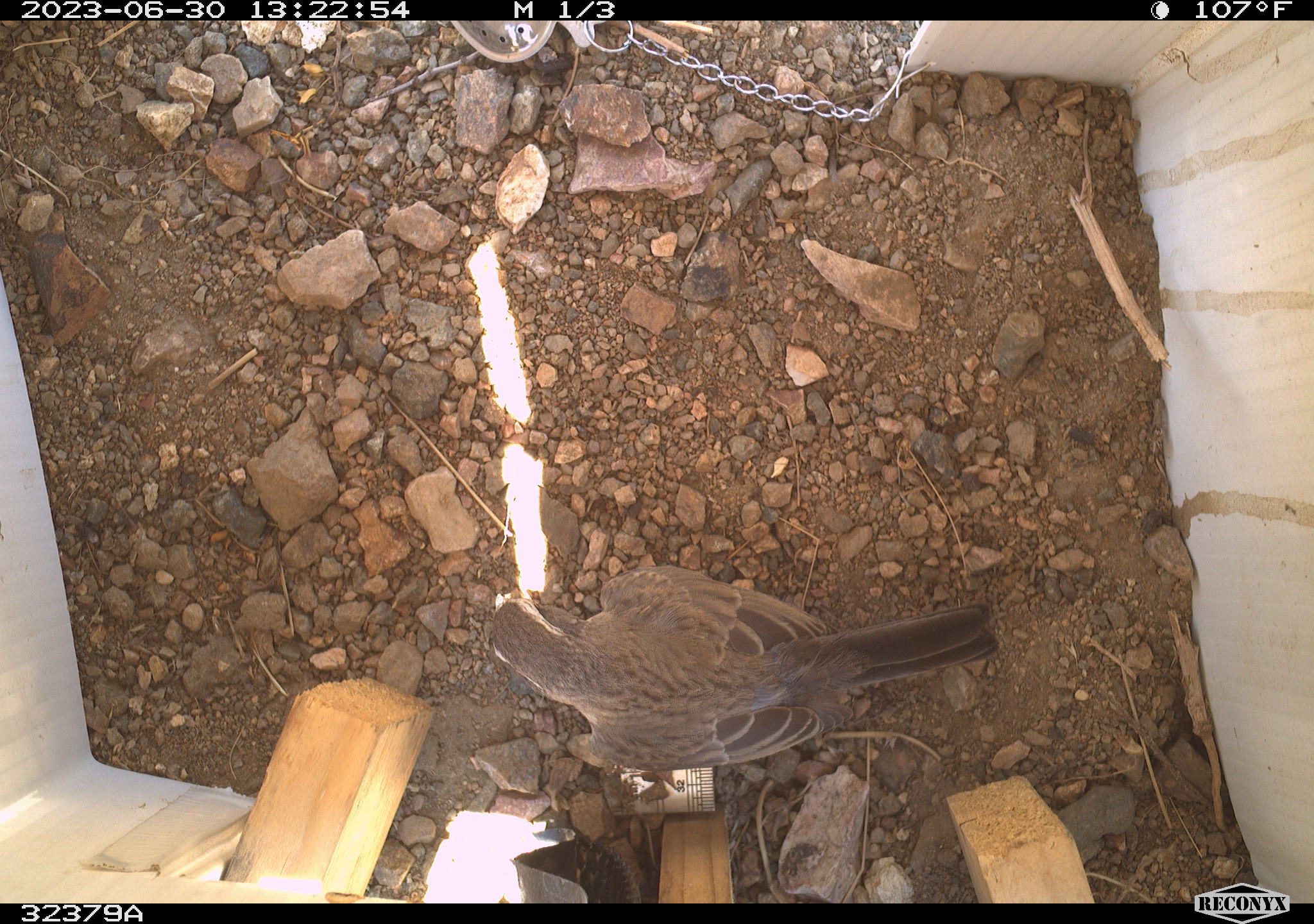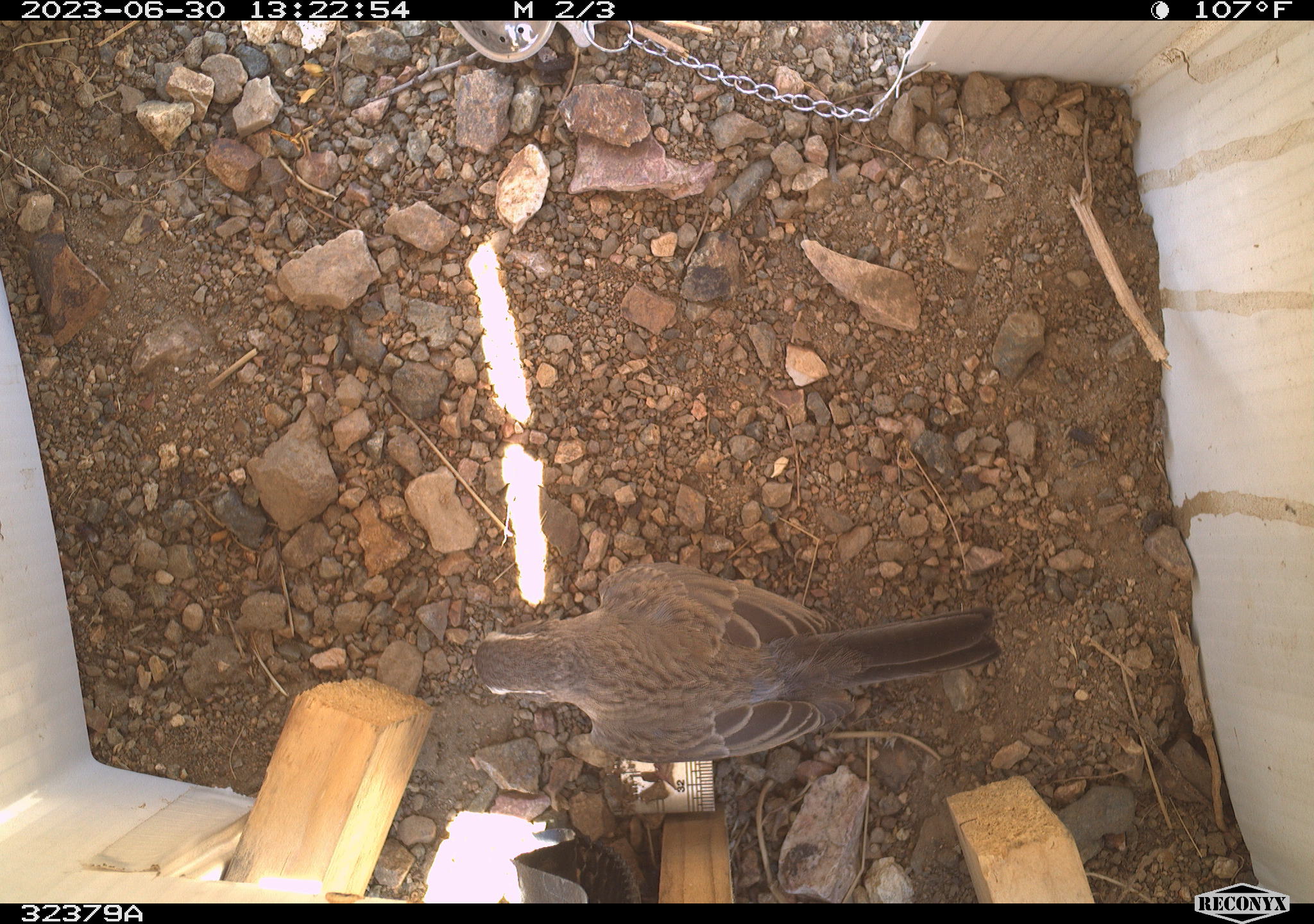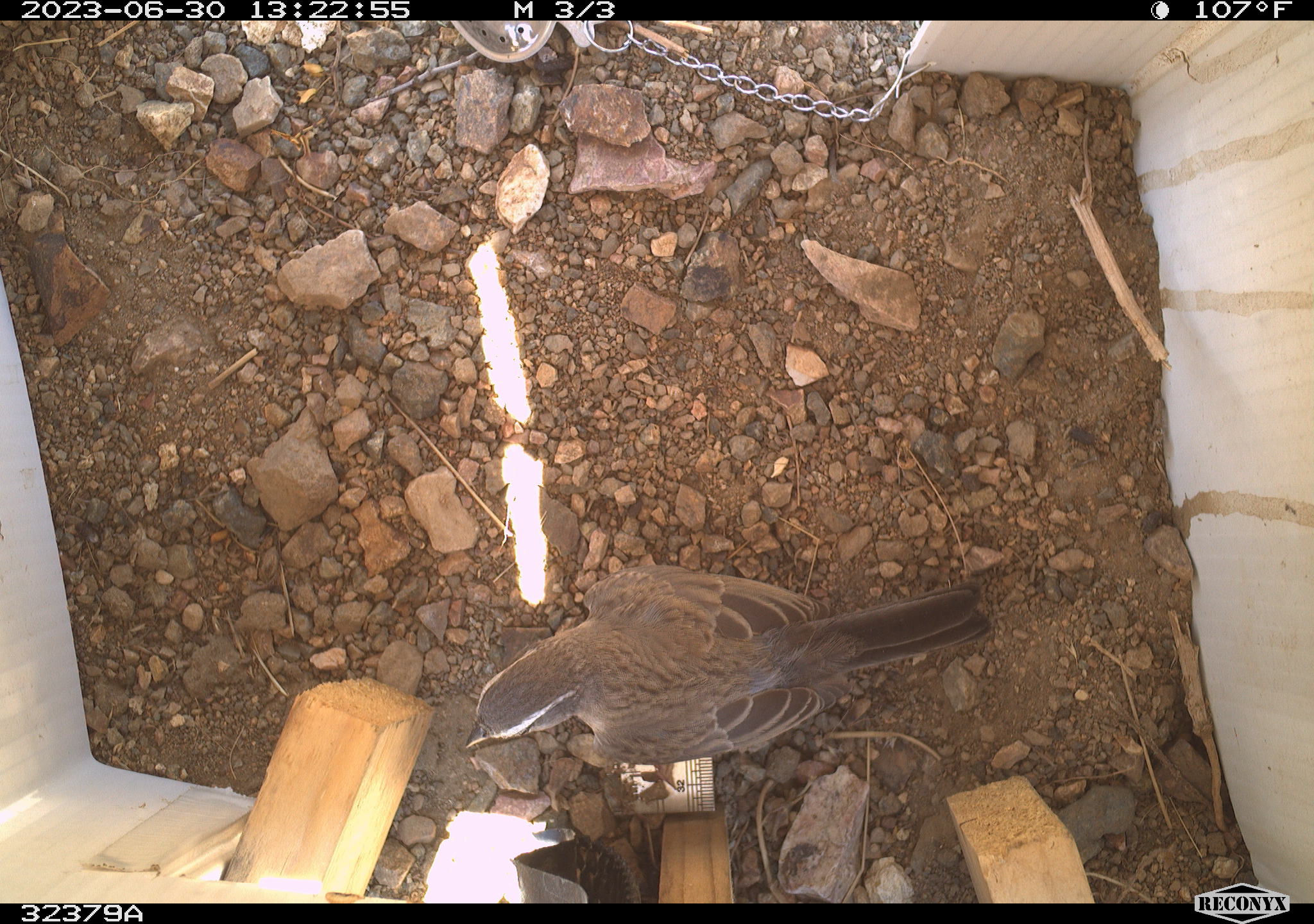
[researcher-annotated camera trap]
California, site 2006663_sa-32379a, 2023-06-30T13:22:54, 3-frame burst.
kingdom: Animalia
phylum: Chordata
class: Aves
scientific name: Aves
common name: bird